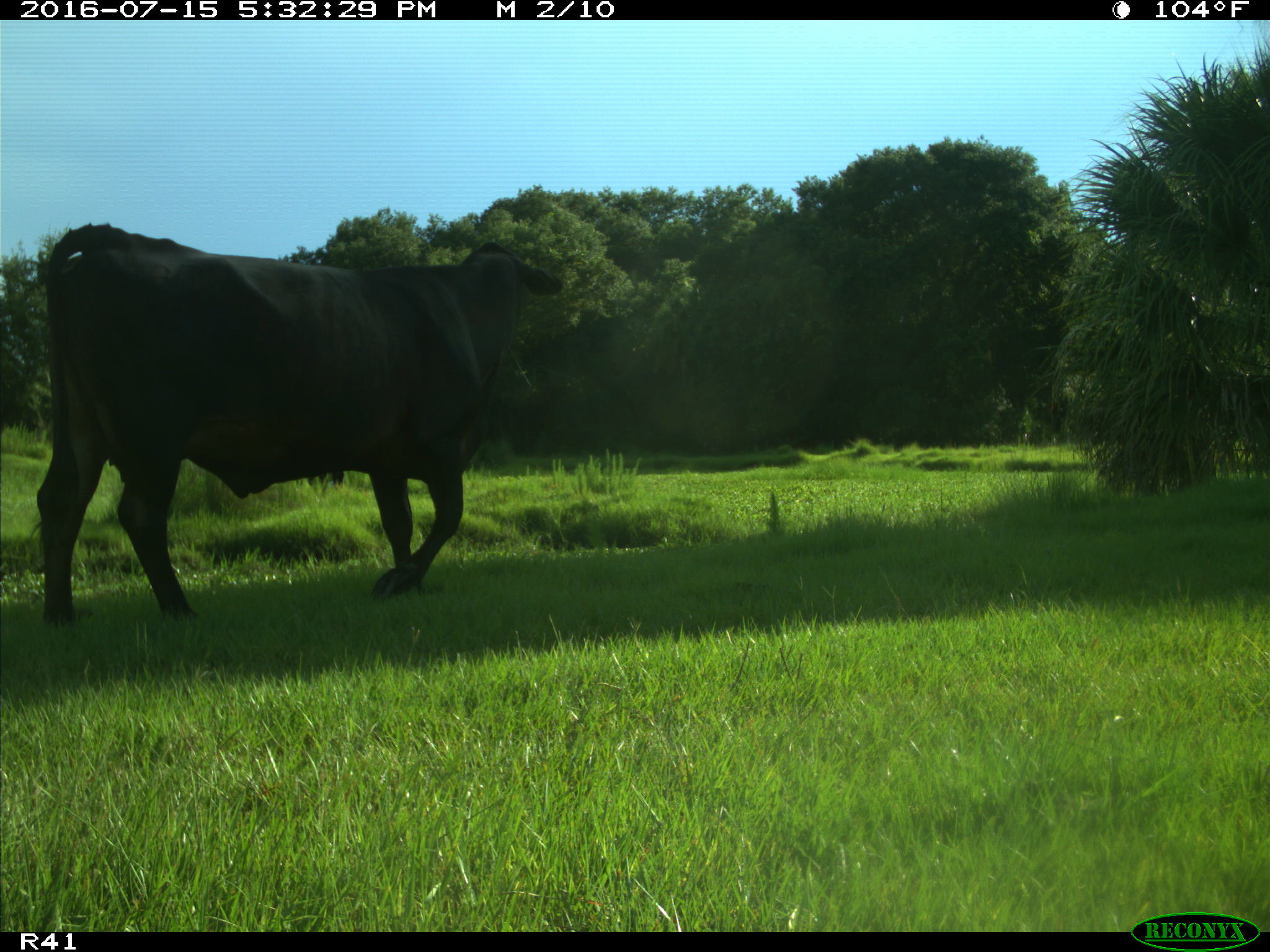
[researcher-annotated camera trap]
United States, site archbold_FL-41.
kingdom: Animalia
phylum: Chordata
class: Mammalia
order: Artiodactyla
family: Bovidae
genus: Bos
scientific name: Bos taurus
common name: domestic cow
Bos taurus (domestic cow).